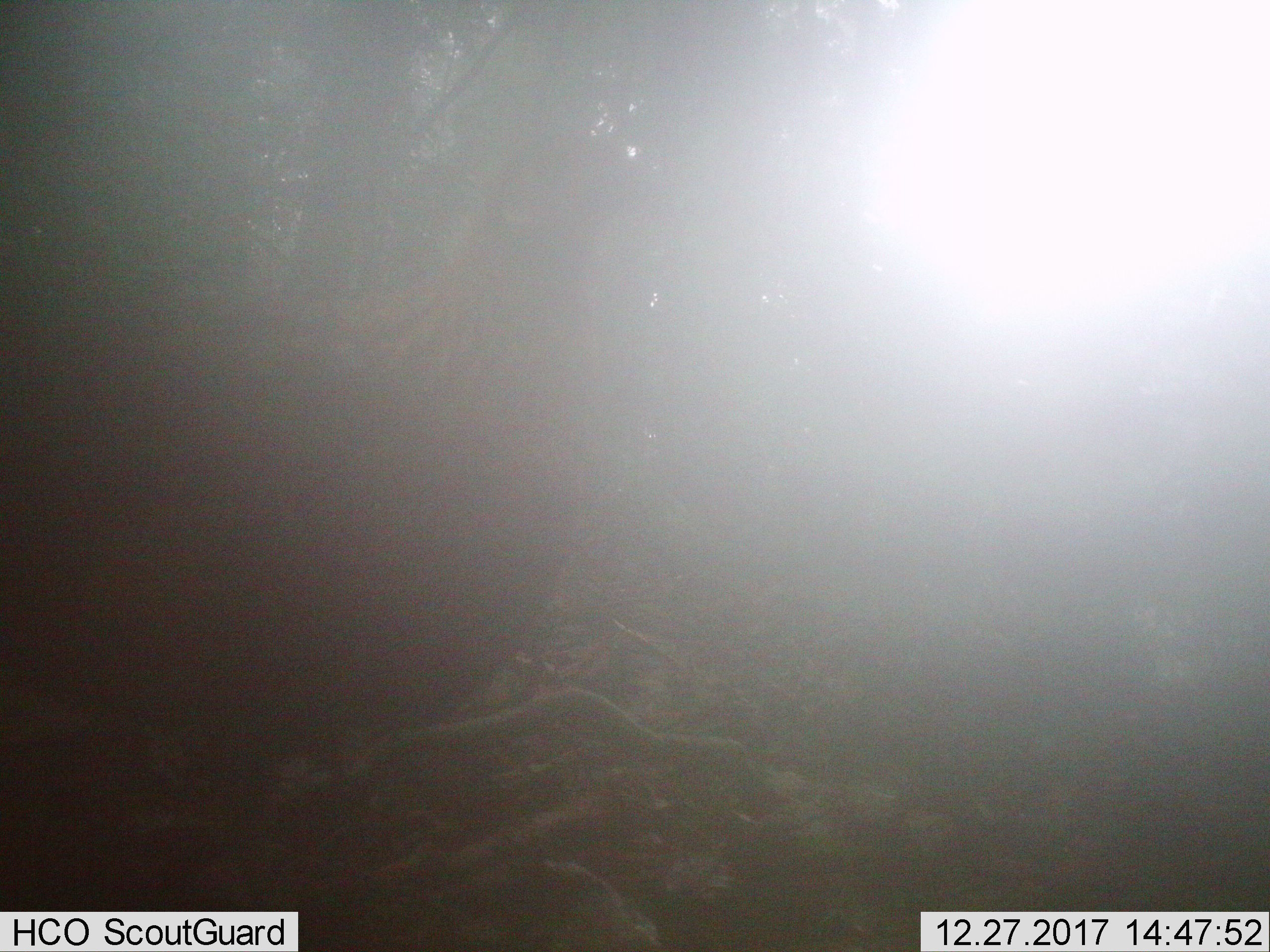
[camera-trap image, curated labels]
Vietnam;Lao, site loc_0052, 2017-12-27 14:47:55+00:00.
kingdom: Animalia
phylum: Chordata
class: Aves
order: Galliformes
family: Phasianidae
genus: Gallus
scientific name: Gallus gallus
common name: red junglefowl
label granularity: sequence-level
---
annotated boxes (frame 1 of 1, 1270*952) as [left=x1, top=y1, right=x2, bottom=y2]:
red junglefowl: [left=0, top=133, right=669, bottom=722]